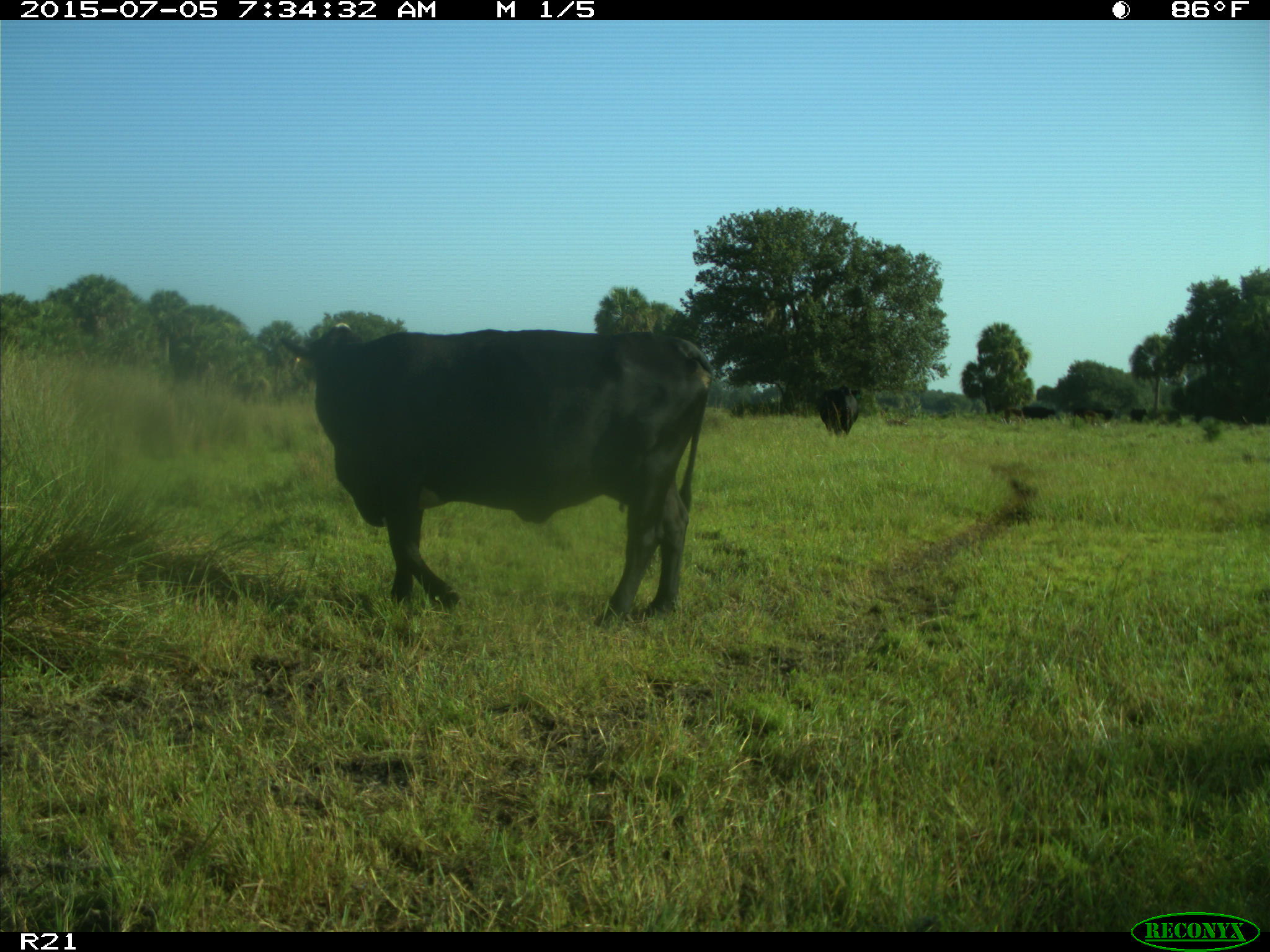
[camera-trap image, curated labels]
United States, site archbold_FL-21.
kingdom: Animalia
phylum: Chordata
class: Mammalia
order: Artiodactyla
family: Bovidae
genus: Bos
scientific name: Bos taurus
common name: domestic cow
Bos taurus (domestic cow).